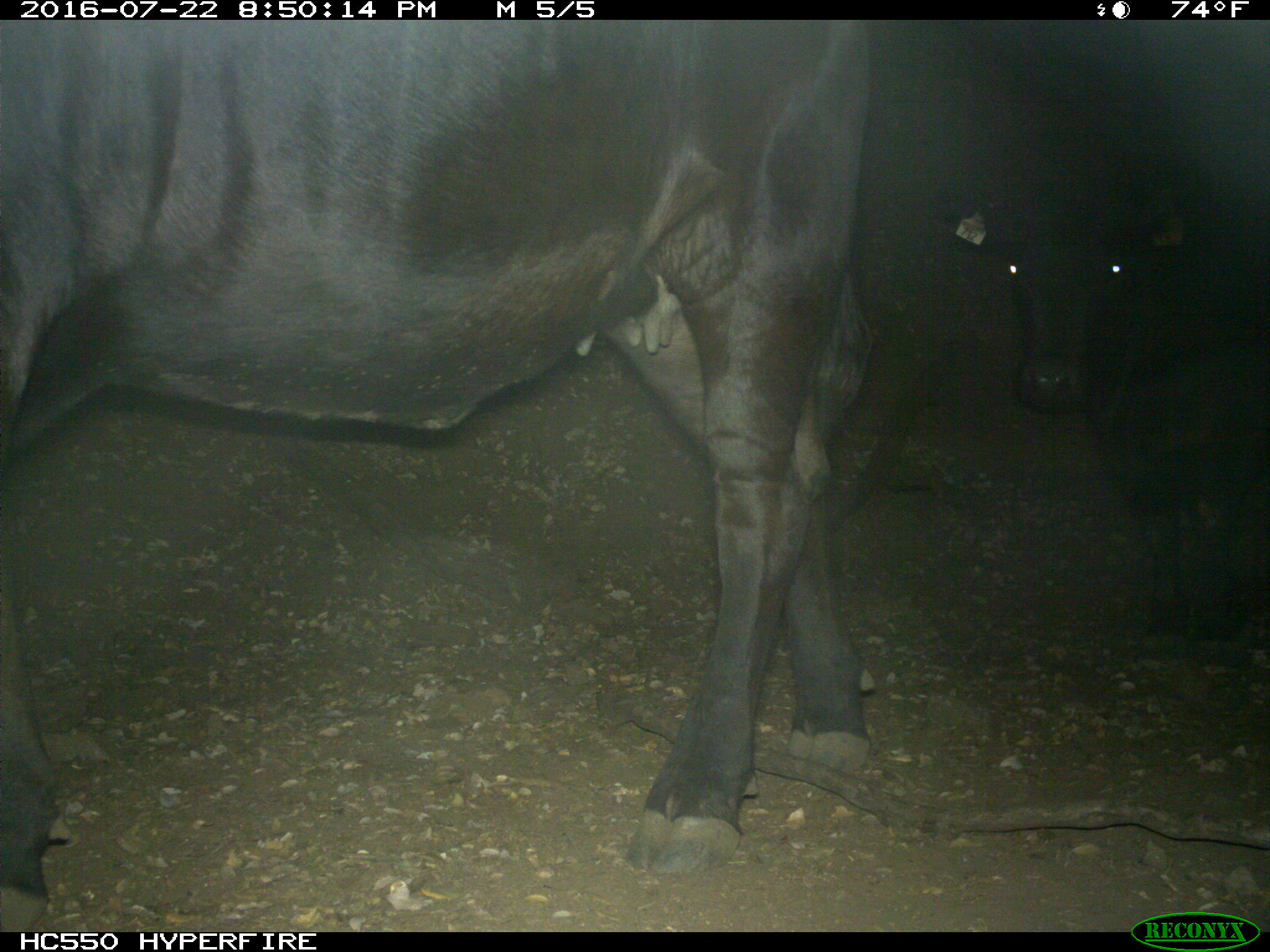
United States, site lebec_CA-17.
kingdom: Animalia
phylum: Chordata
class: Mammalia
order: Artiodactyla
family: Bovidae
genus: Bos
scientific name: Bos taurus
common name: domestic cow